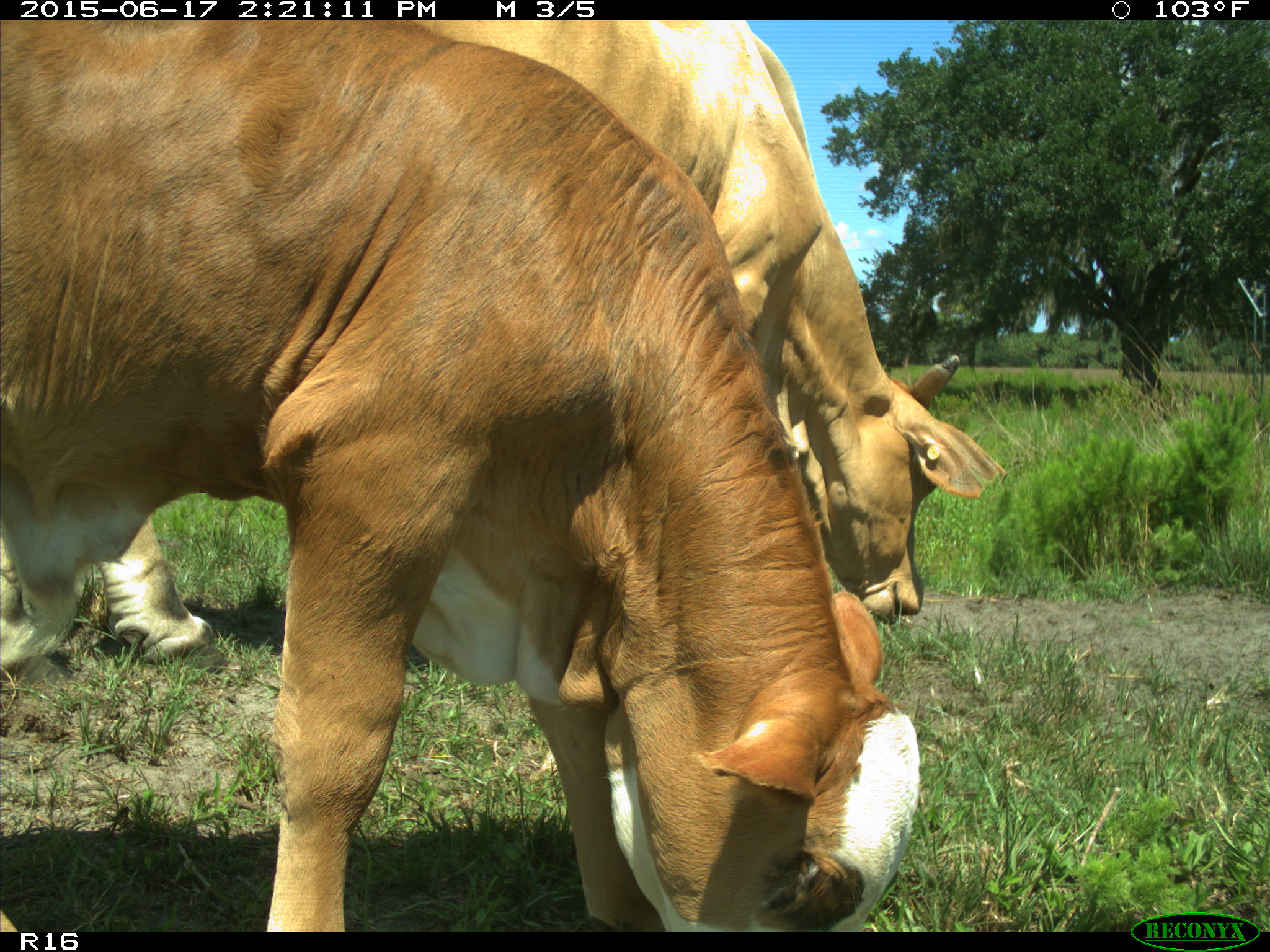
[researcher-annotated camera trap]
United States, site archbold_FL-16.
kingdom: Animalia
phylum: Chordata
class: Mammalia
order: Artiodactyla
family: Bovidae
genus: Bos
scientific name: Bos taurus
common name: domestic cow